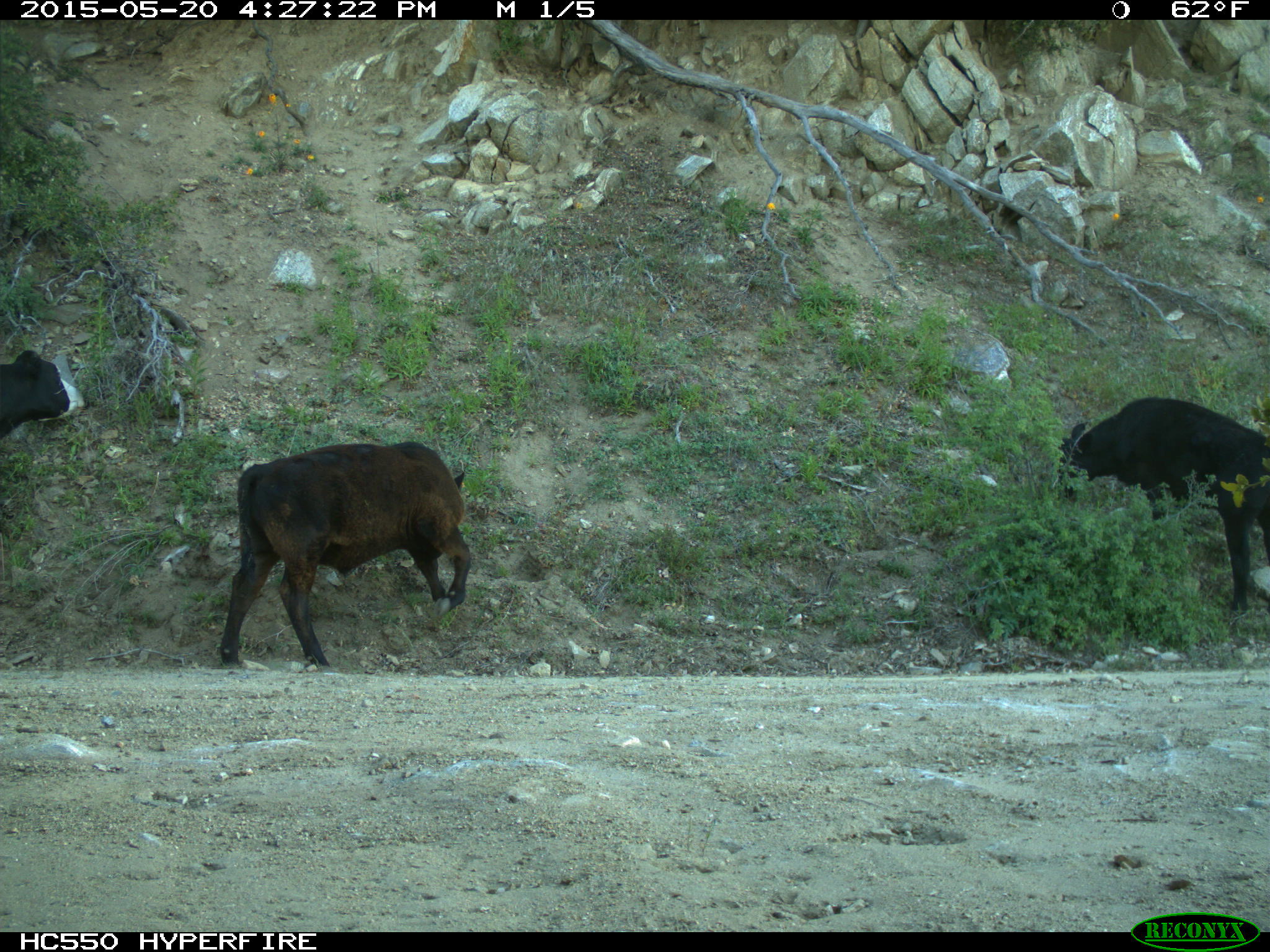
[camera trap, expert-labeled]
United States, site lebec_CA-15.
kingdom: Animalia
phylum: Chordata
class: Mammalia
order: Artiodactyla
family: Bovidae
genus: Bos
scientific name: Bos taurus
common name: domestic cow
Bos taurus (domestic cow).